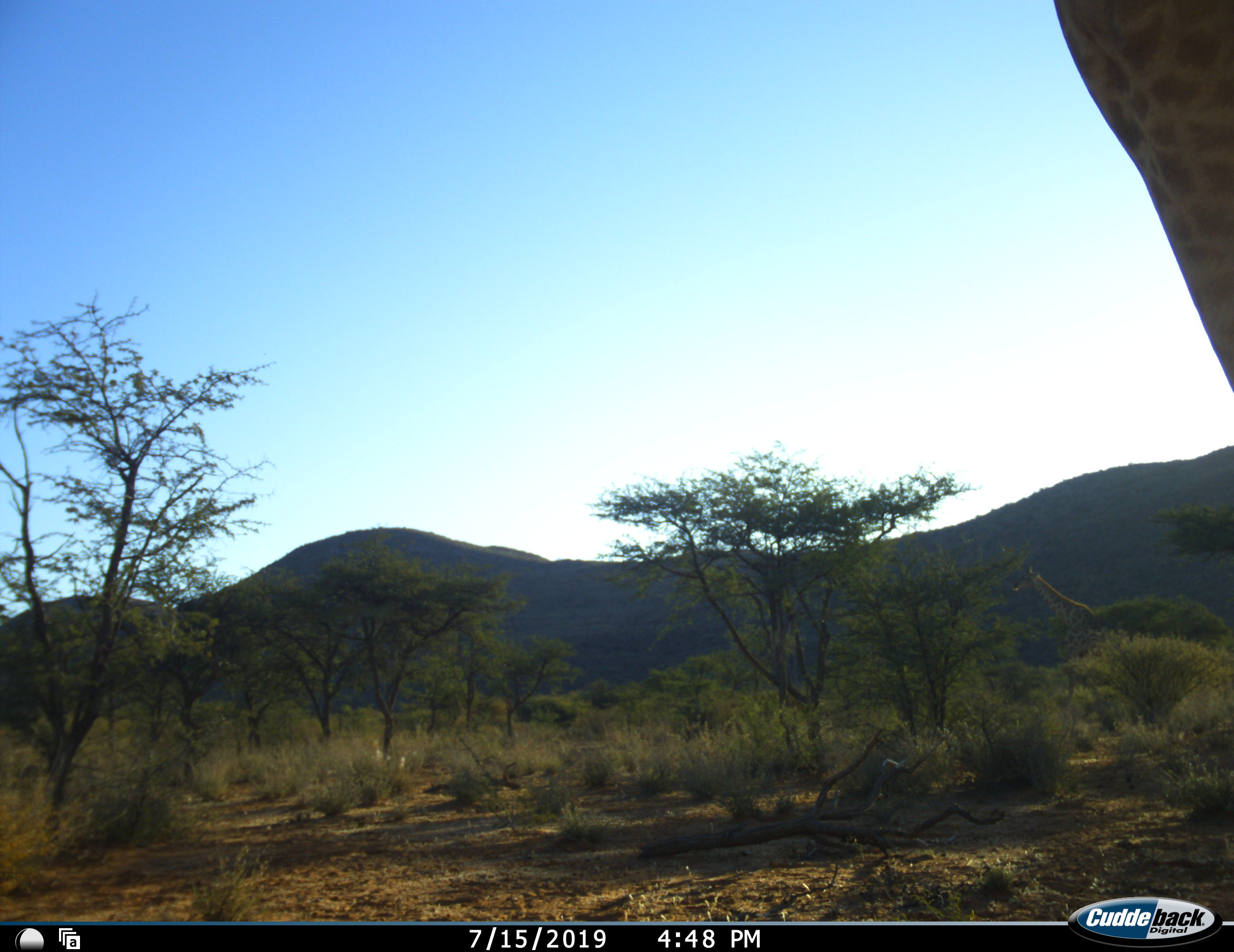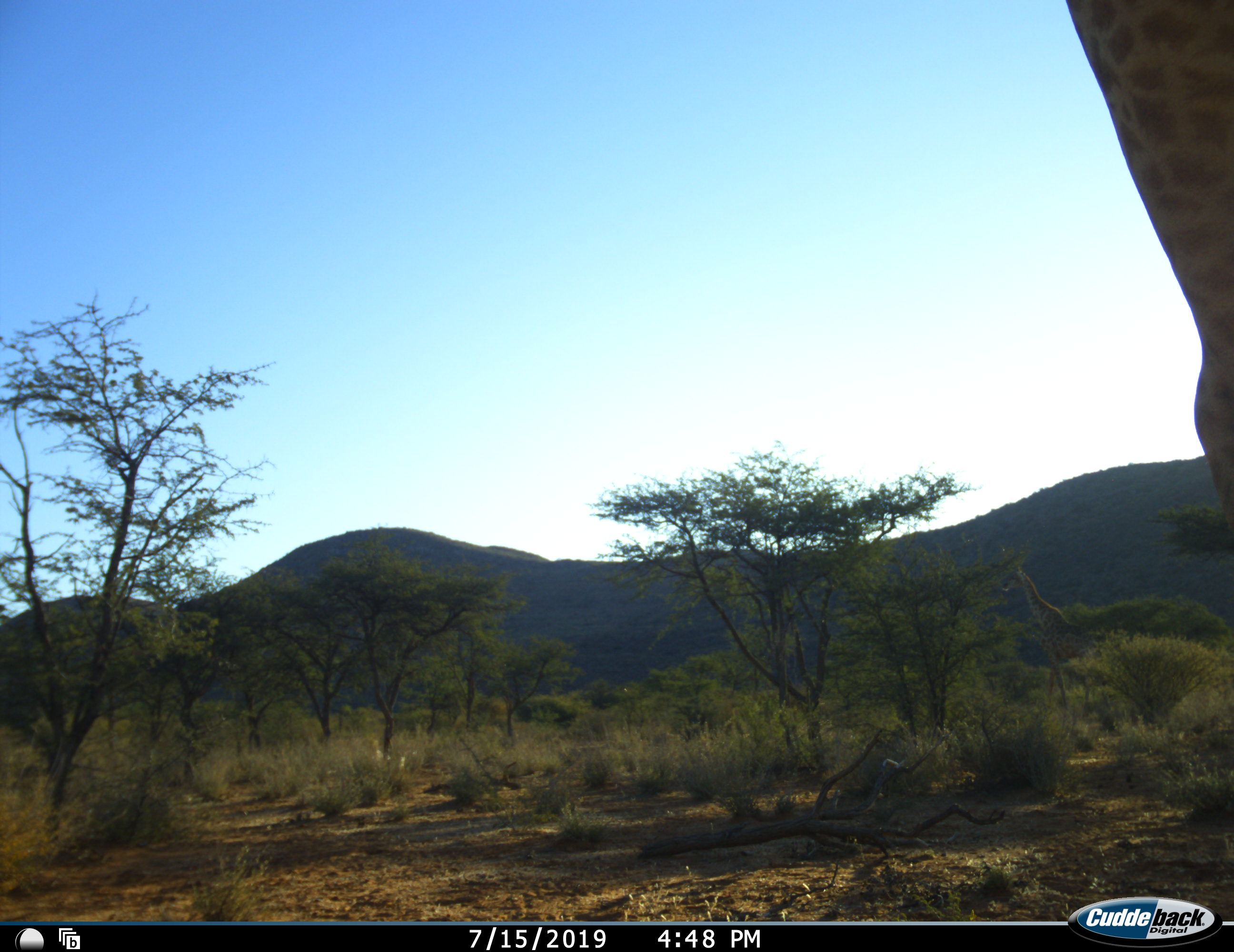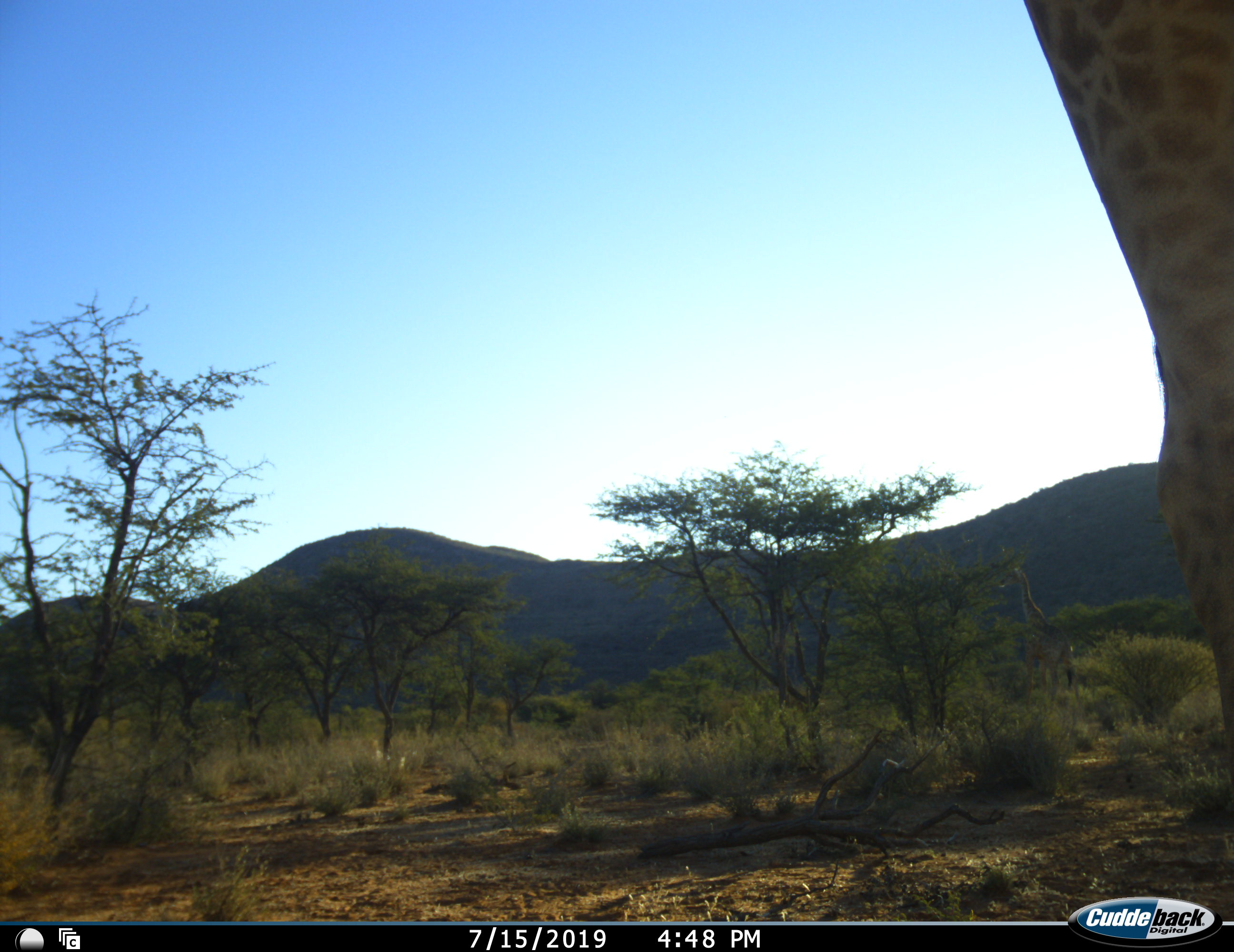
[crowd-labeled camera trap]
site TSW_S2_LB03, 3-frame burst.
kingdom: Animalia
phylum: Chordata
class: Mammalia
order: Artiodactyla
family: Giraffidae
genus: Giraffa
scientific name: Giraffa camelopardalis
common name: giraffe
Giraffe (Giraffa camelopardalis), count 1. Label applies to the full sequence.